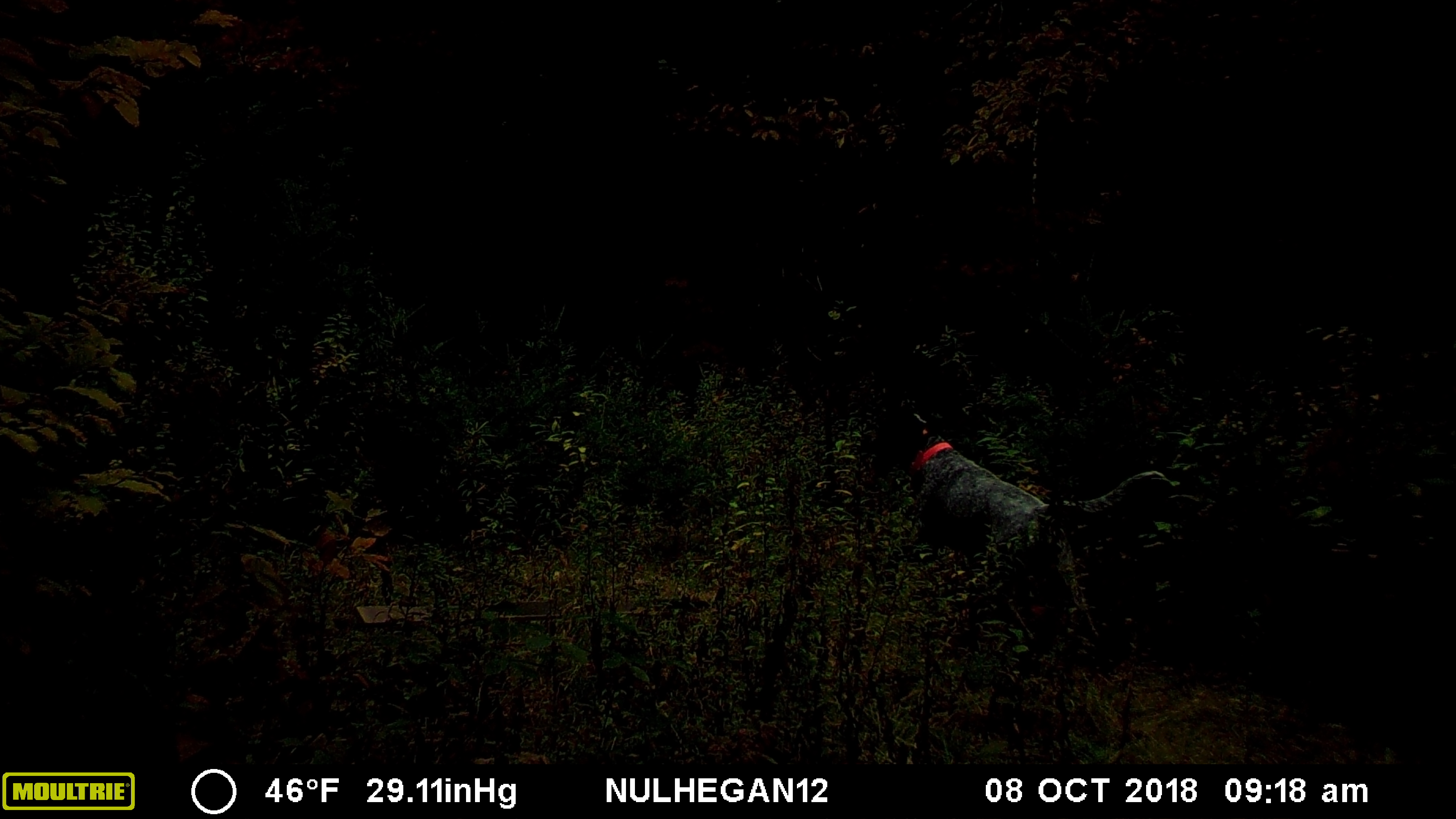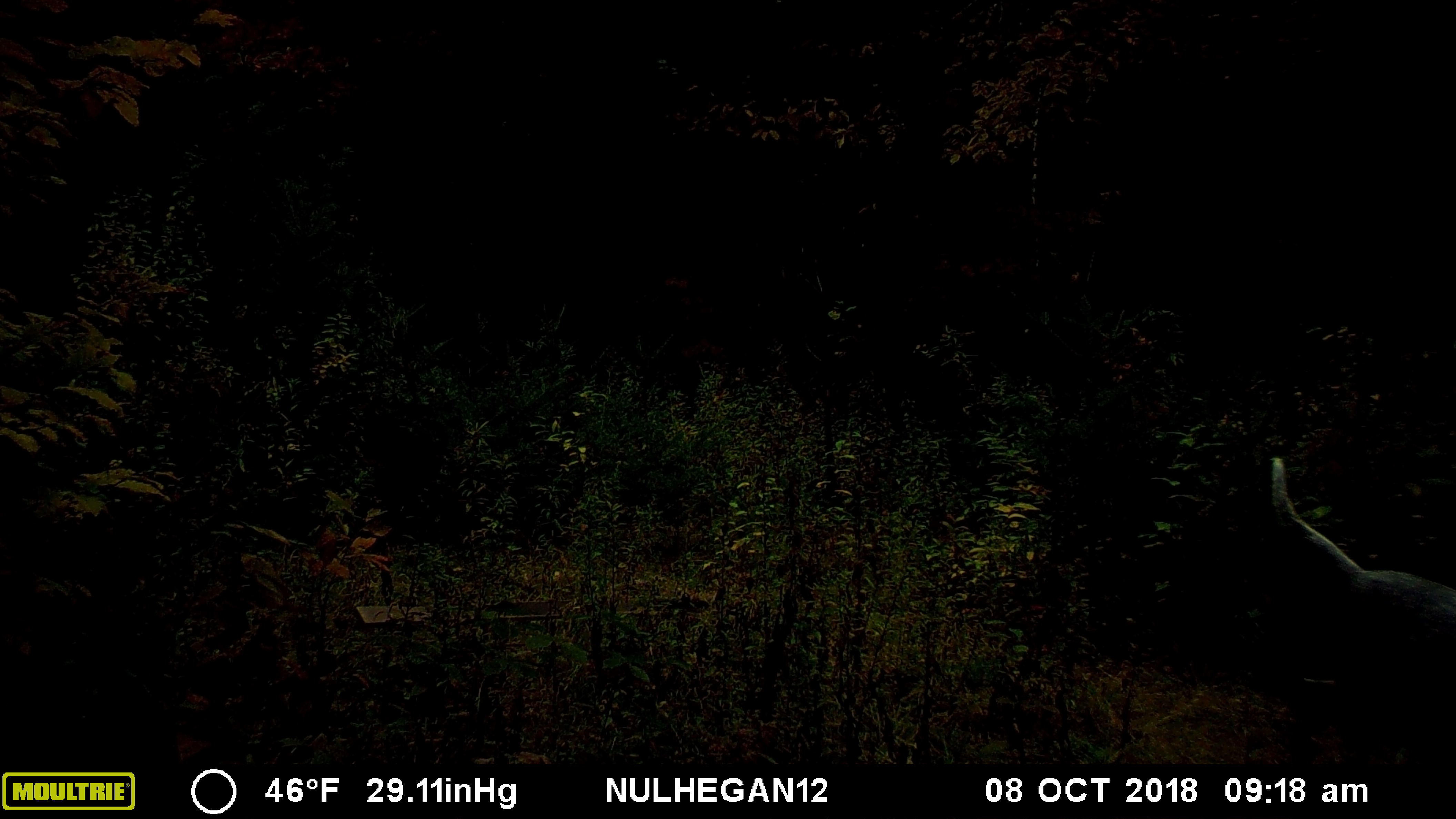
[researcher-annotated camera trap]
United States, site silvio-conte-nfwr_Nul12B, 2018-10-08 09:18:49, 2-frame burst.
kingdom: Animalia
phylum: Chordata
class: Mammalia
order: Carnivora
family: Canidae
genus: Canis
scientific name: Canis familiaris familiaris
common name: domestic dog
Domestic dog (Canis familiaris familiaris).